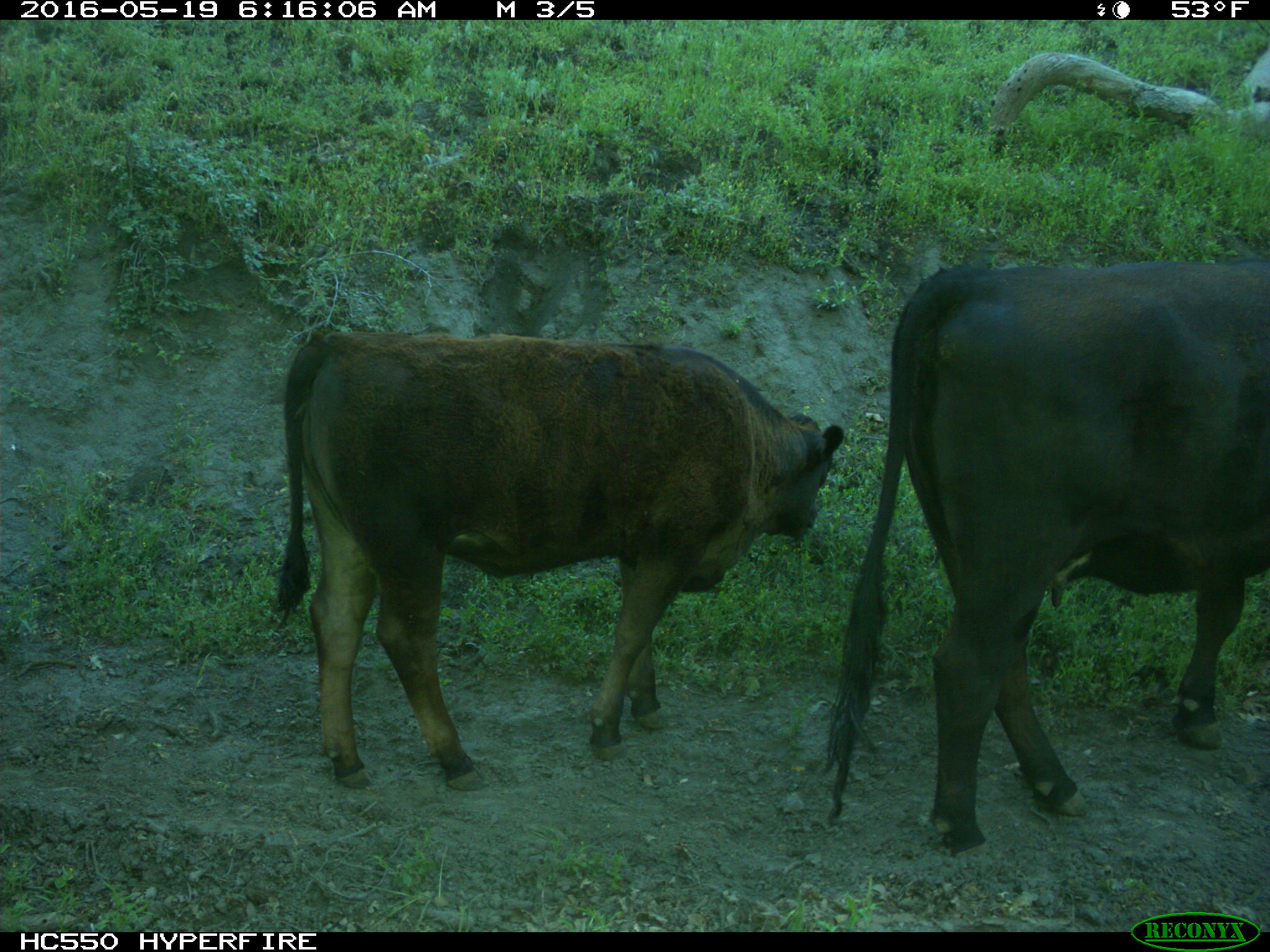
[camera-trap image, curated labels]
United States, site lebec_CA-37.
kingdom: Animalia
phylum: Chordata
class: Mammalia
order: Artiodactyla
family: Bovidae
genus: Bos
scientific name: Bos taurus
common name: domestic cow